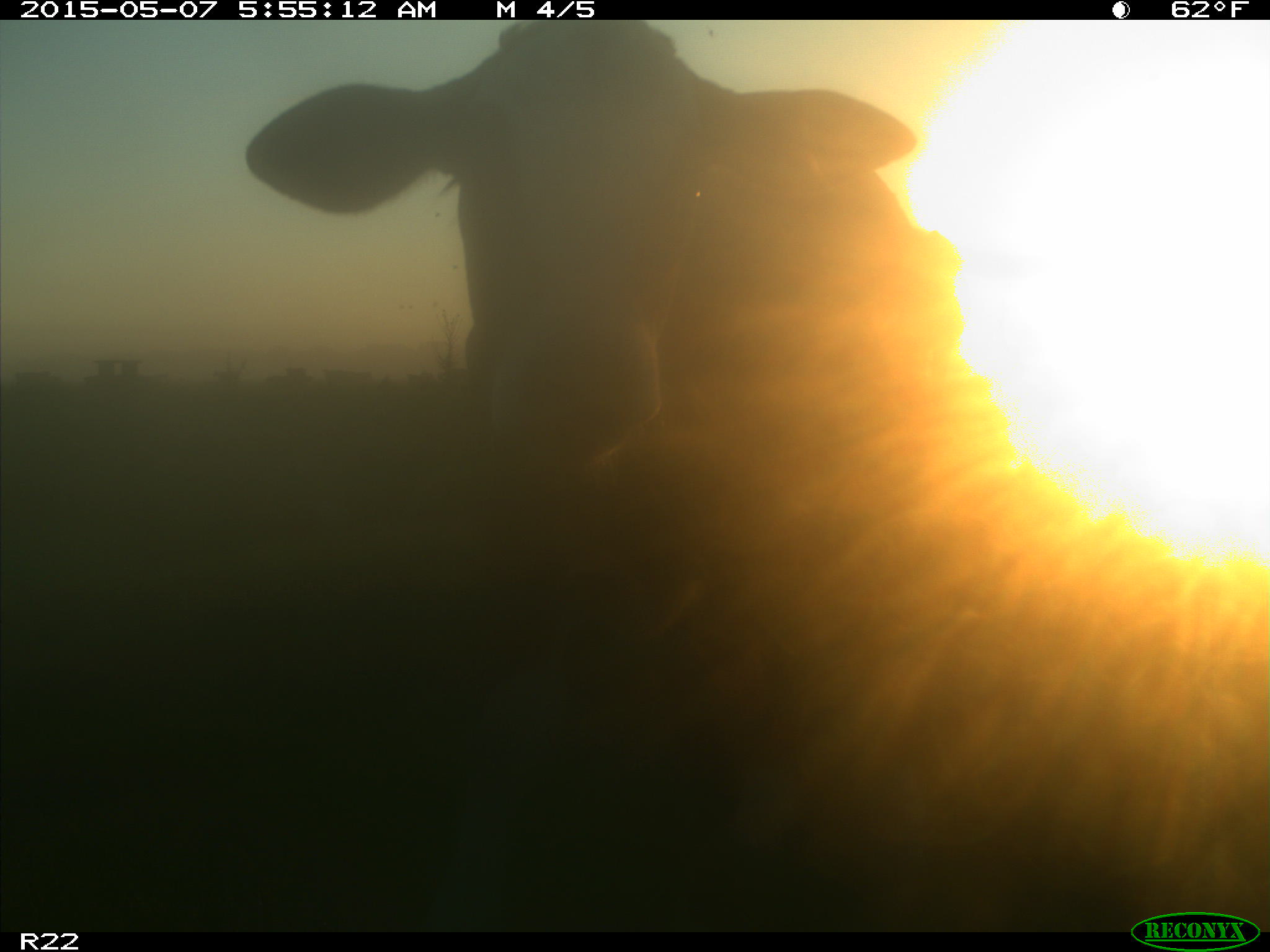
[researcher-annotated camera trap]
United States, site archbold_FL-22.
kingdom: Animalia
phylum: Chordata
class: Mammalia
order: Artiodactyla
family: Bovidae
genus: Bos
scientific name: Bos taurus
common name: domestic cow